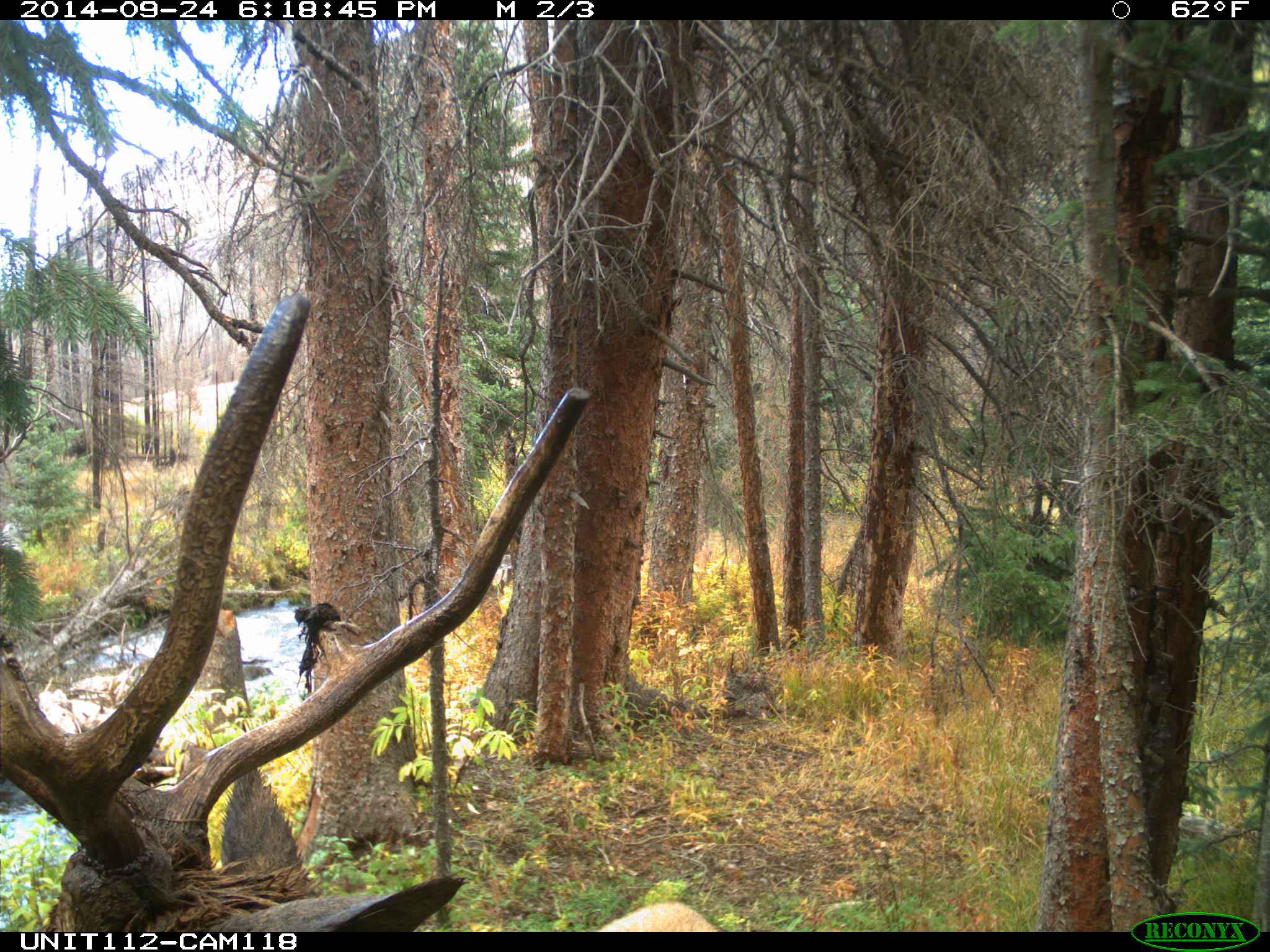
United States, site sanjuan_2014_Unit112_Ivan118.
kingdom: Animalia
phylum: Chordata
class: Mammalia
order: Artiodactyla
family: Cervidae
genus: Cervus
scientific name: Cervus elaphus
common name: red deer